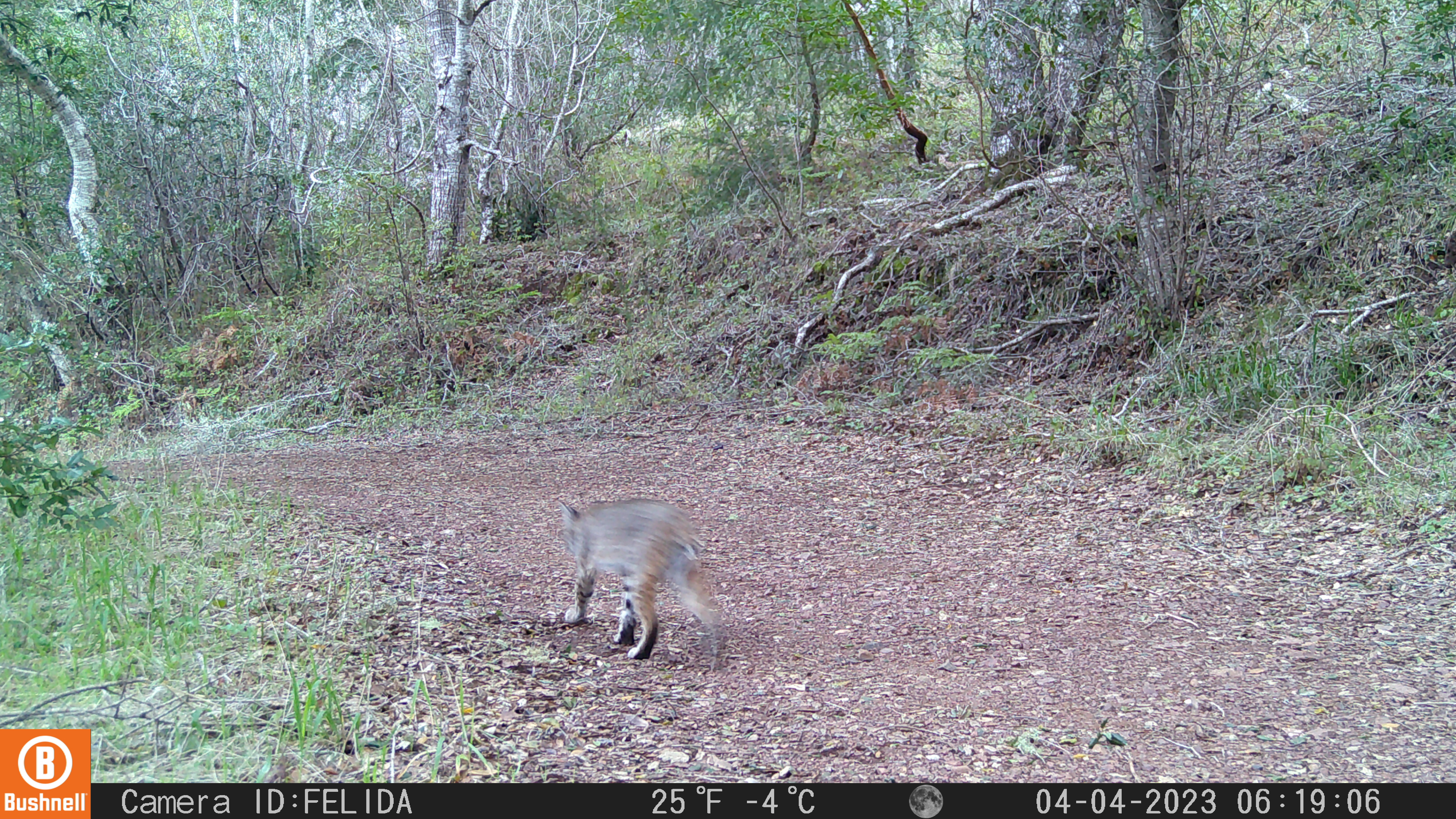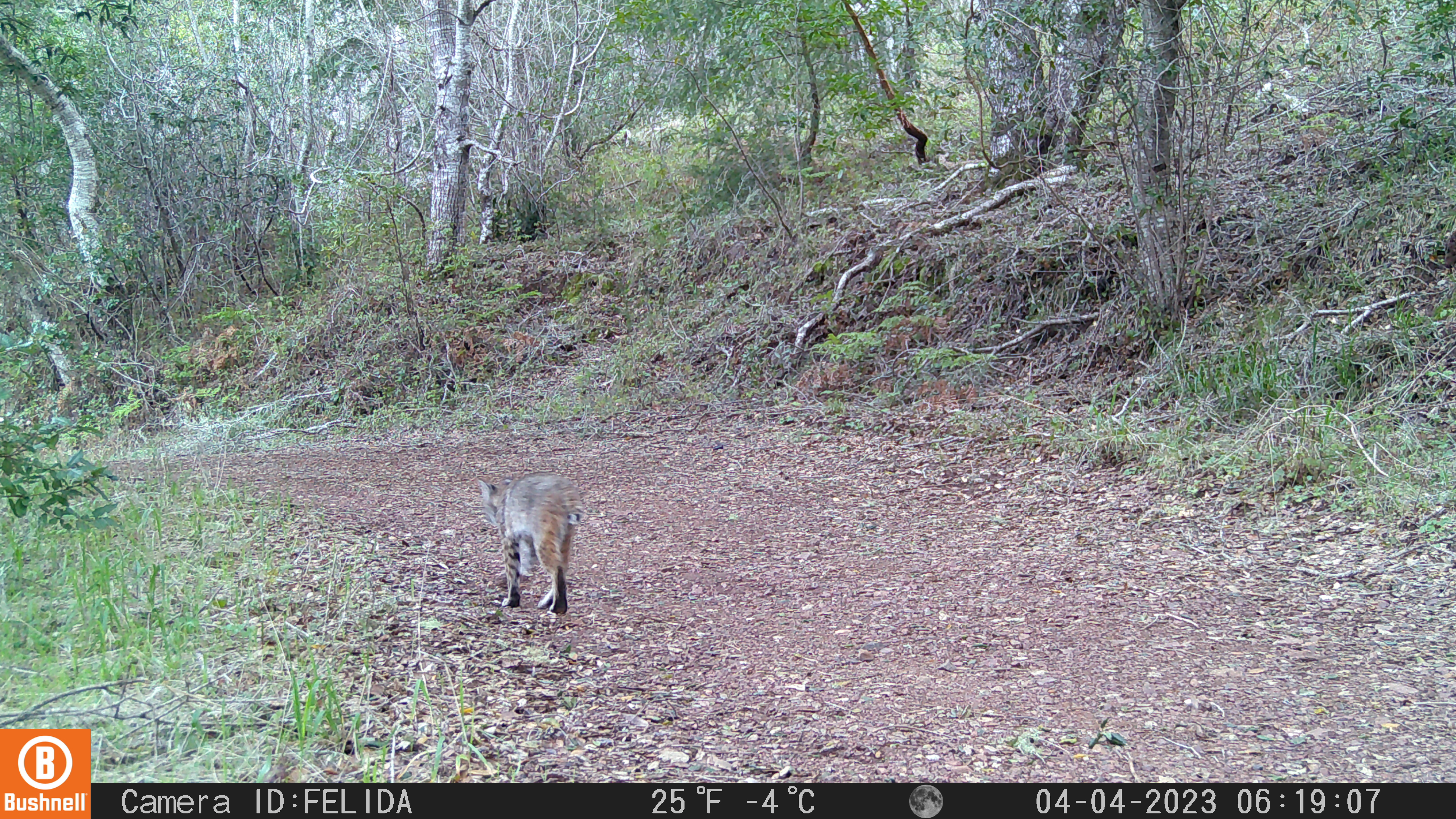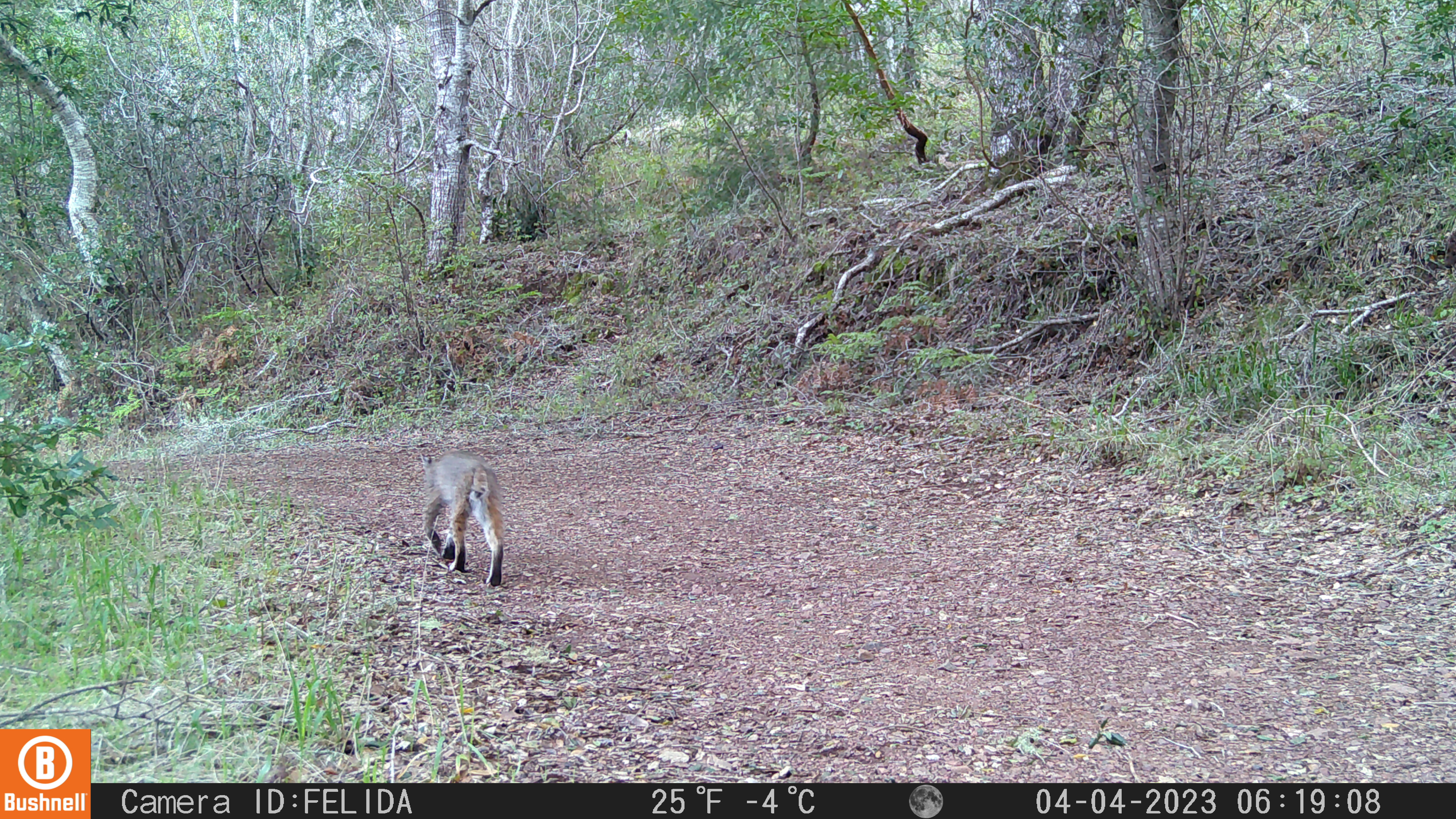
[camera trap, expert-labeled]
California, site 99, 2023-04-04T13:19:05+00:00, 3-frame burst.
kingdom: Animalia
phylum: Chordata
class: Mammalia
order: Carnivora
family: Felidae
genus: Lynx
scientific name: Lynx rufus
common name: bobcat